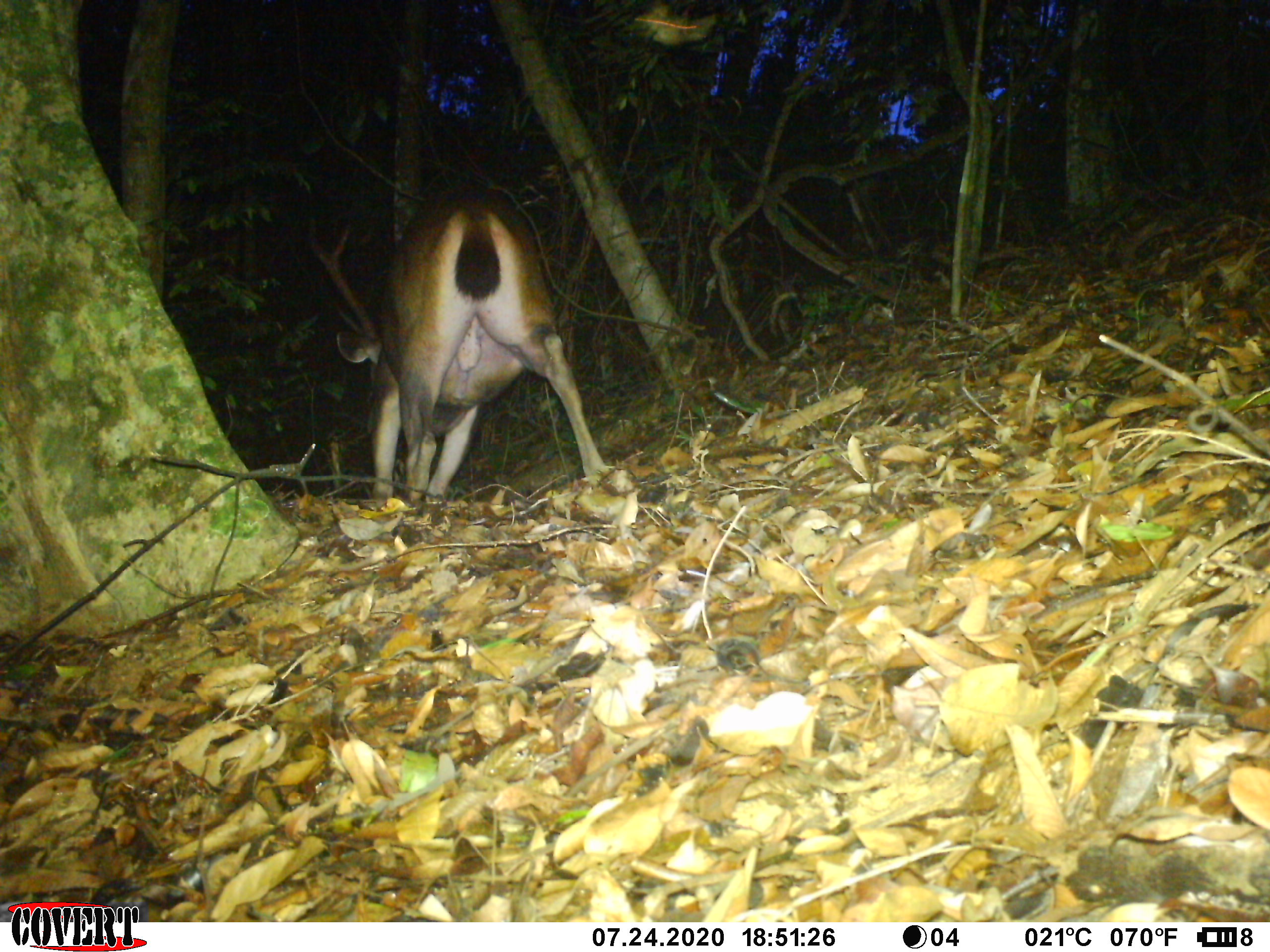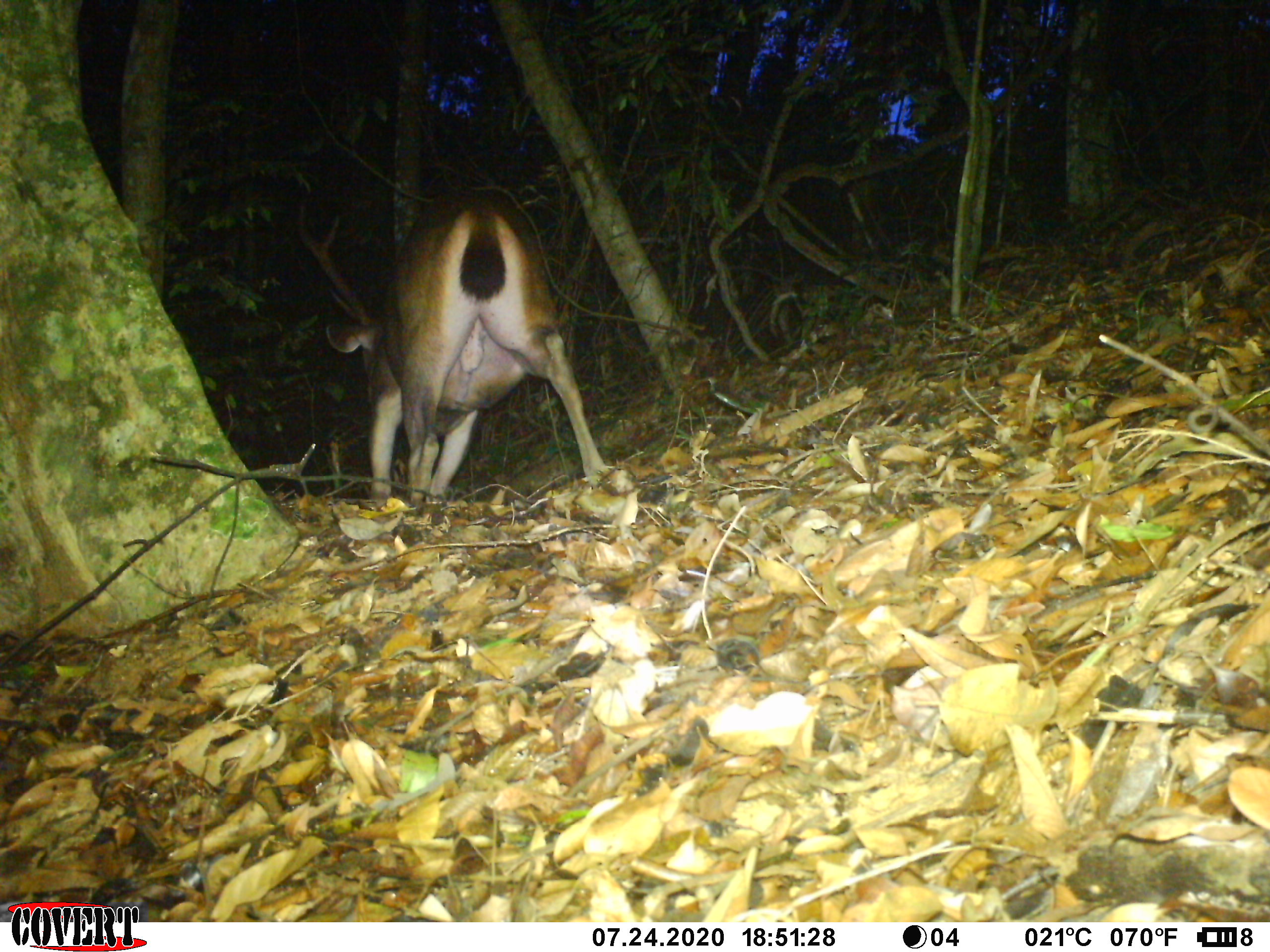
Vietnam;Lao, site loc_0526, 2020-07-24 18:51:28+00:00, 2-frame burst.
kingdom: Animalia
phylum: Chordata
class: Mammalia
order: Artiodactyla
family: Cervidae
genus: Rusa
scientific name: Rusa unicolor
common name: sambar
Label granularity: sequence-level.